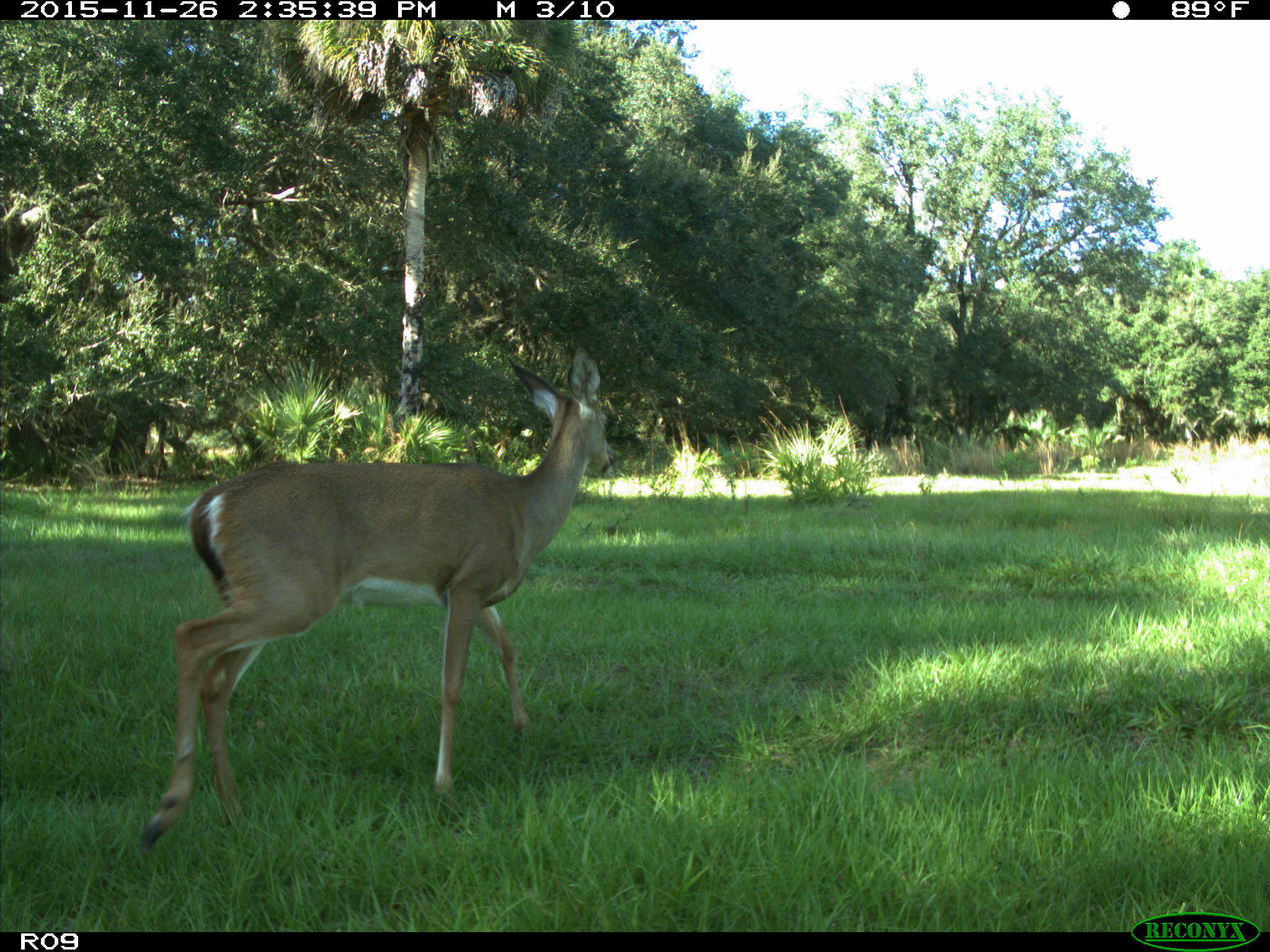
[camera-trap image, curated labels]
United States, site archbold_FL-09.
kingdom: Animalia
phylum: Chordata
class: Mammalia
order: Artiodactyla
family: Cervidae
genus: Odocoileus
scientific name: Odocoileus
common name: deer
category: unidentified deer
Unidentified deer (deer) (Odocoileus).